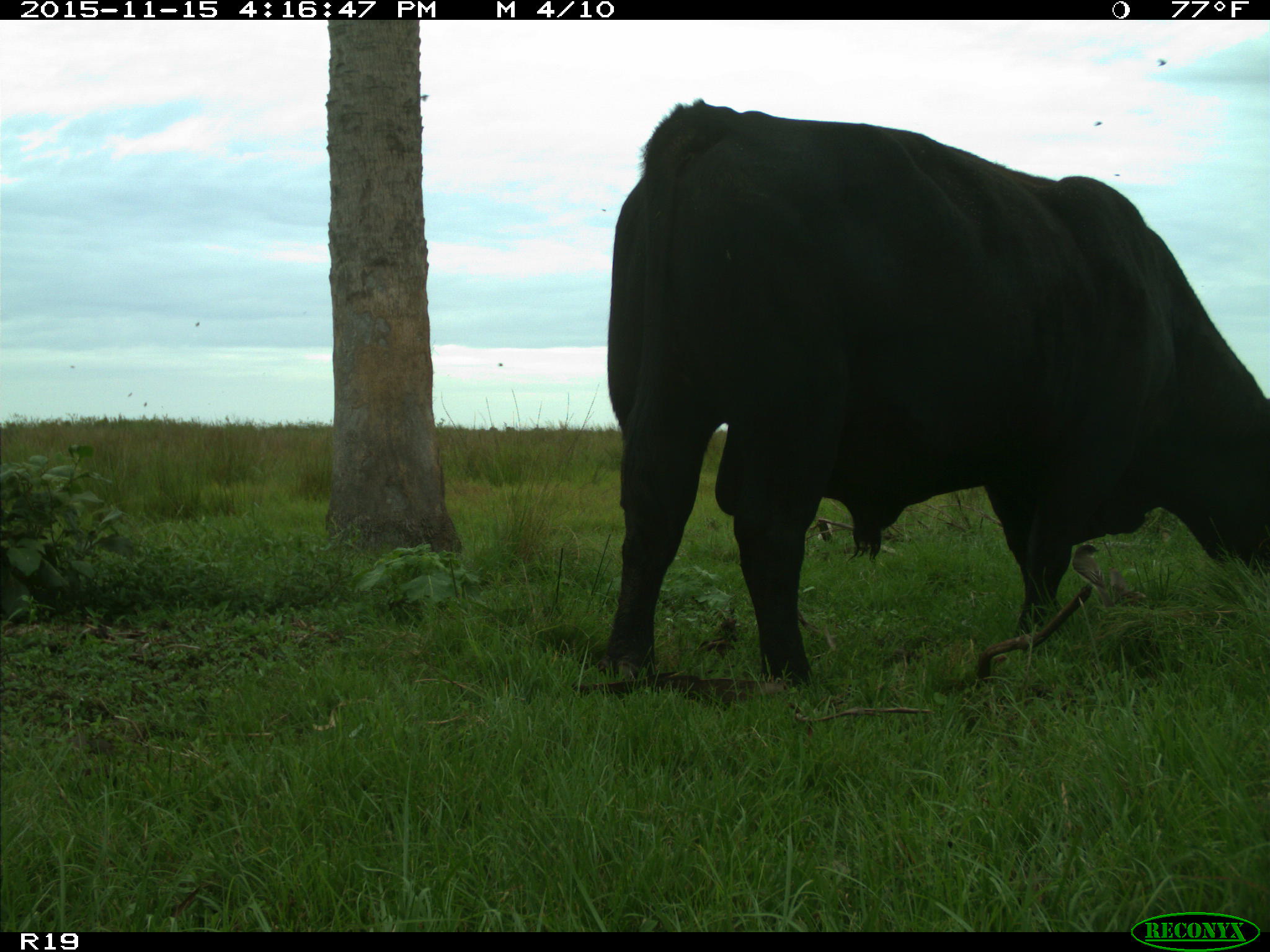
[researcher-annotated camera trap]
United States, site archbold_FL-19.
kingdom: Animalia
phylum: Chordata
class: Mammalia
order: Artiodactyla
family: Bovidae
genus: Bos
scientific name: Bos taurus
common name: domestic cow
Bos taurus (domestic cow).